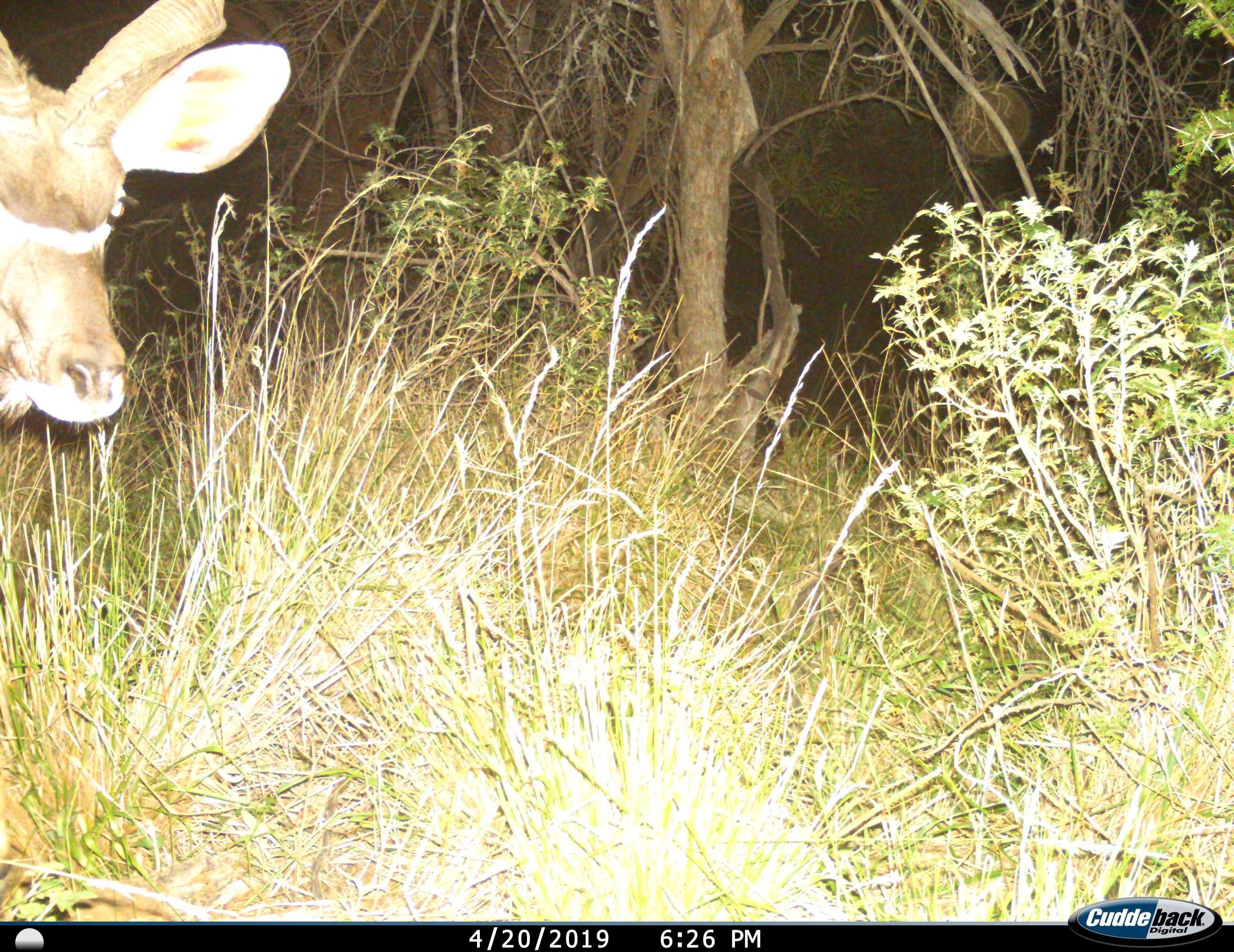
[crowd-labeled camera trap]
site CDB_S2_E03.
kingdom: Animalia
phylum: Chordata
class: Mammalia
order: Artiodactyla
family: Bovidae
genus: Tragelaphus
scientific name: Tragelaphus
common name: kudu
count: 1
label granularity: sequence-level